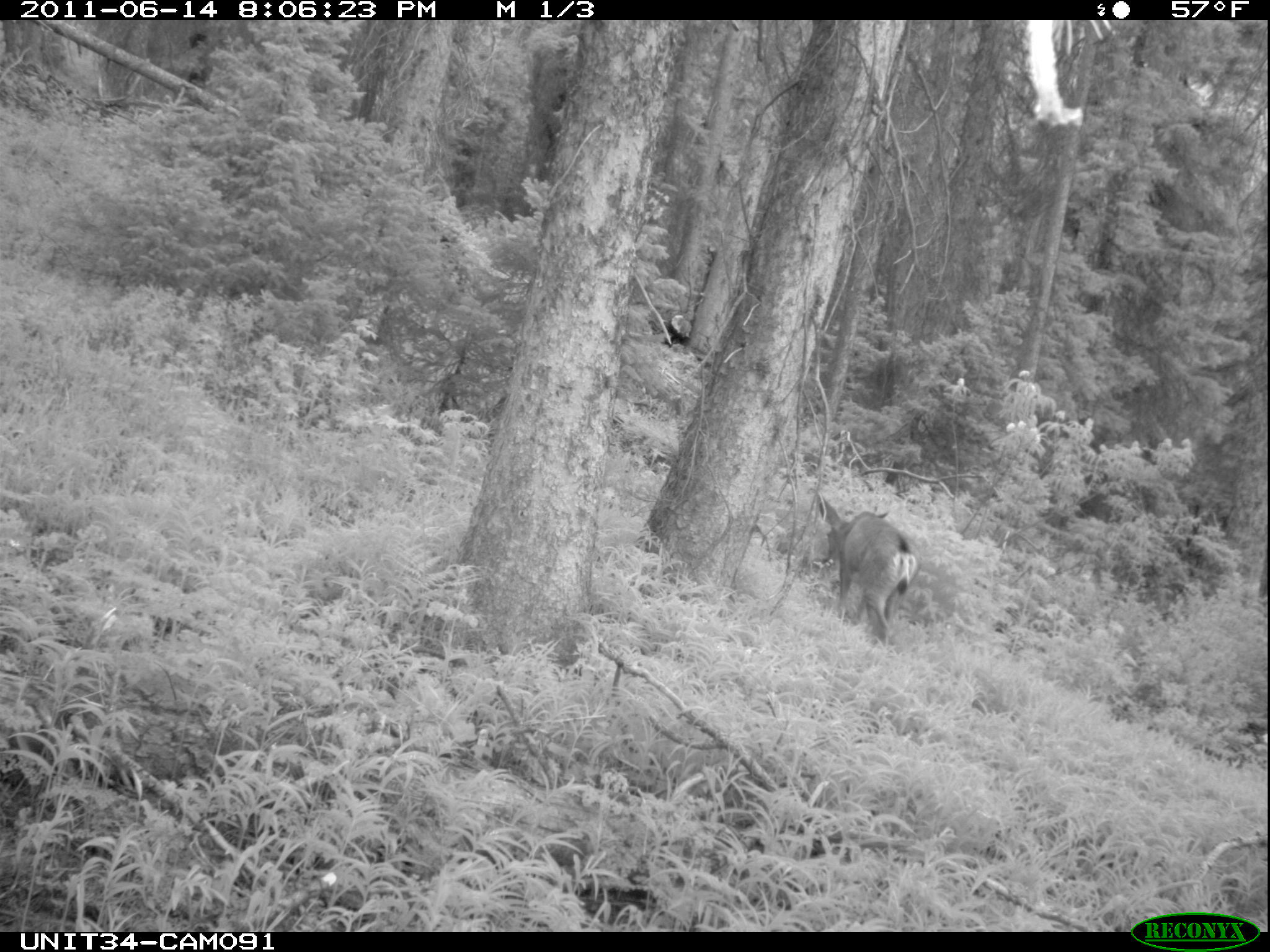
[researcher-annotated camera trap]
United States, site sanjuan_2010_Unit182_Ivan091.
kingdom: Animalia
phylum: Chordata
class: Mammalia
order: Artiodactyla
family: Cervidae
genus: Odocoileus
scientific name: Odocoileus hemionus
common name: mule deer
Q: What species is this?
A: Odocoileus hemionus (mule deer).